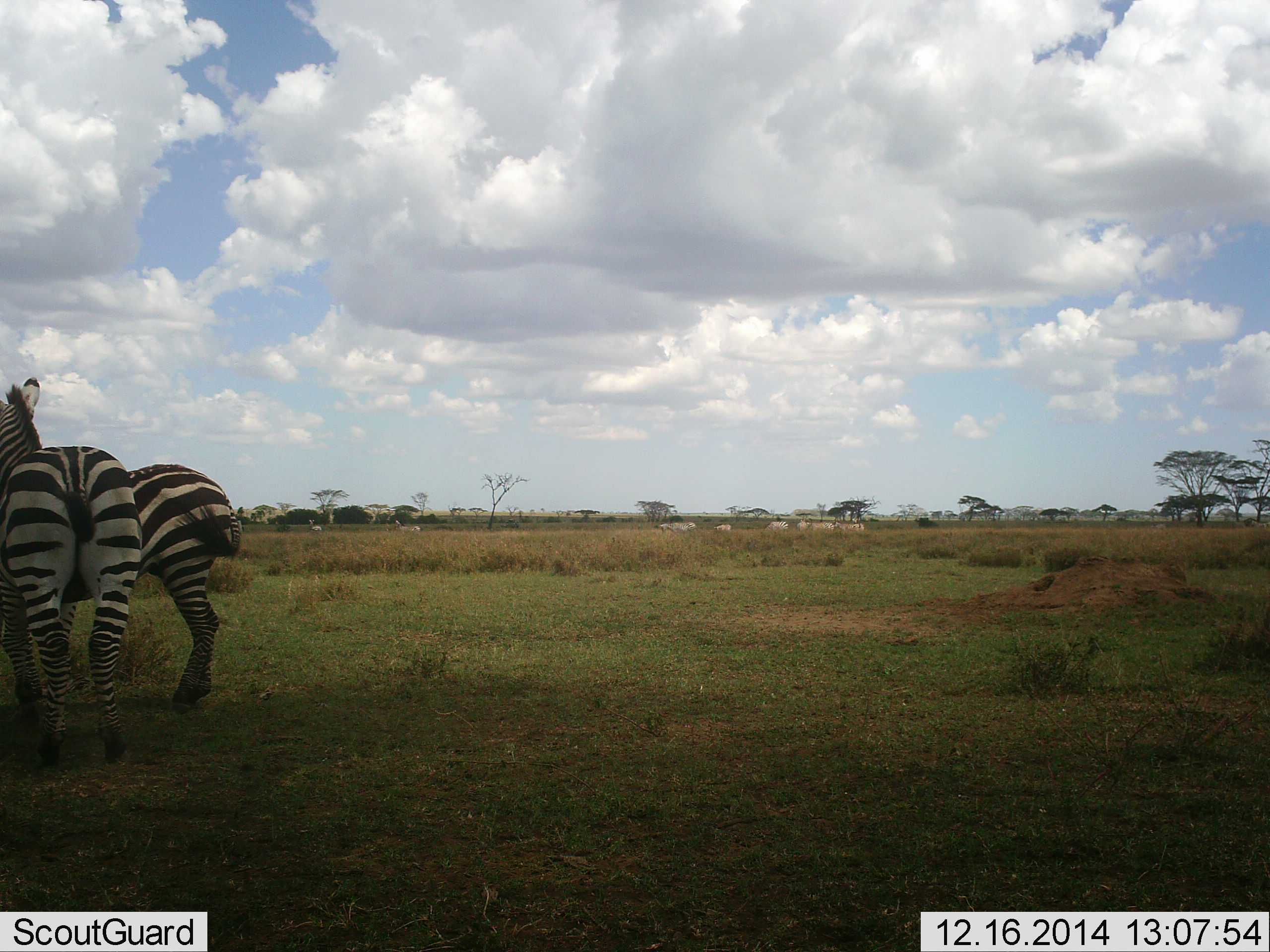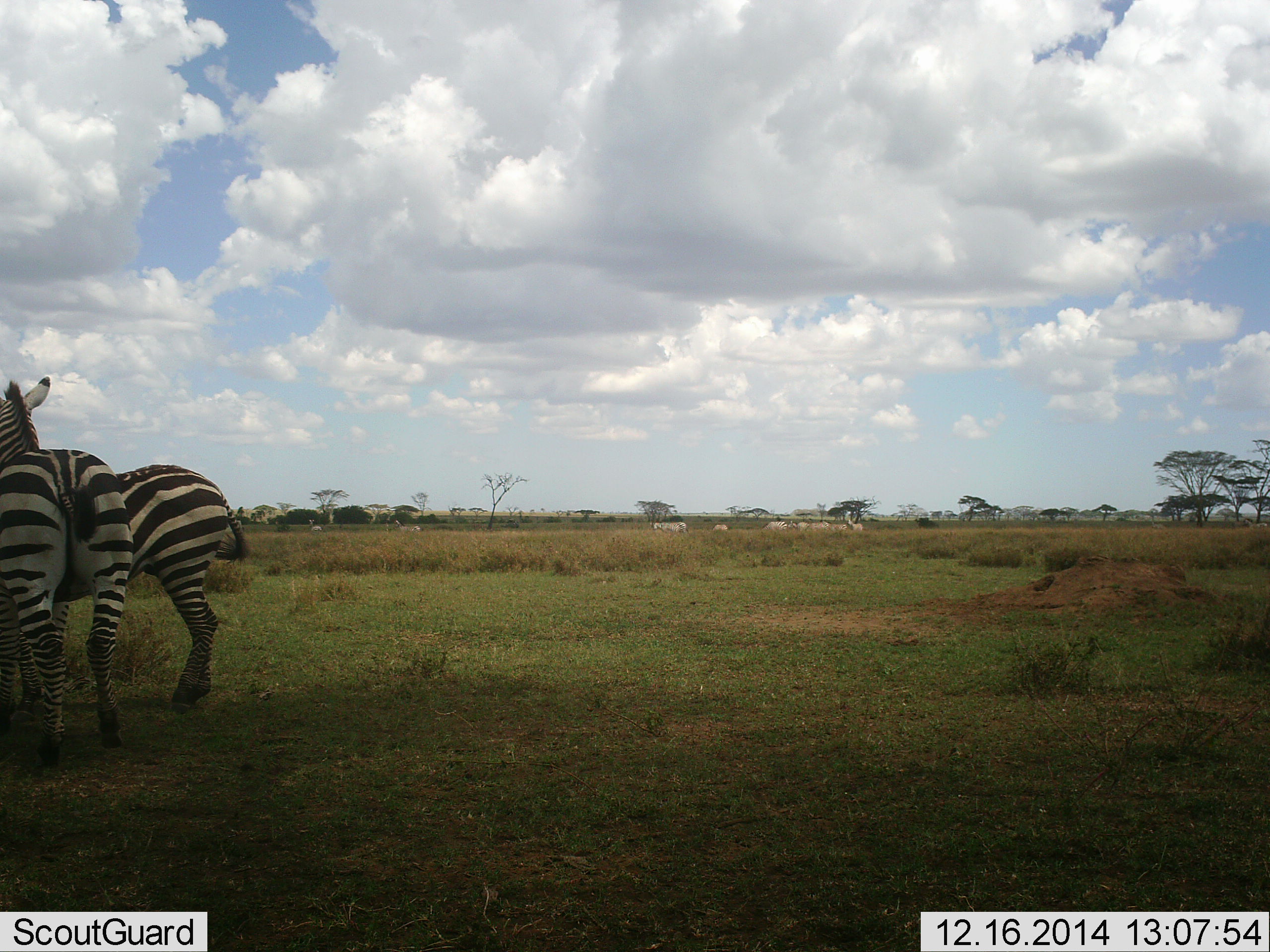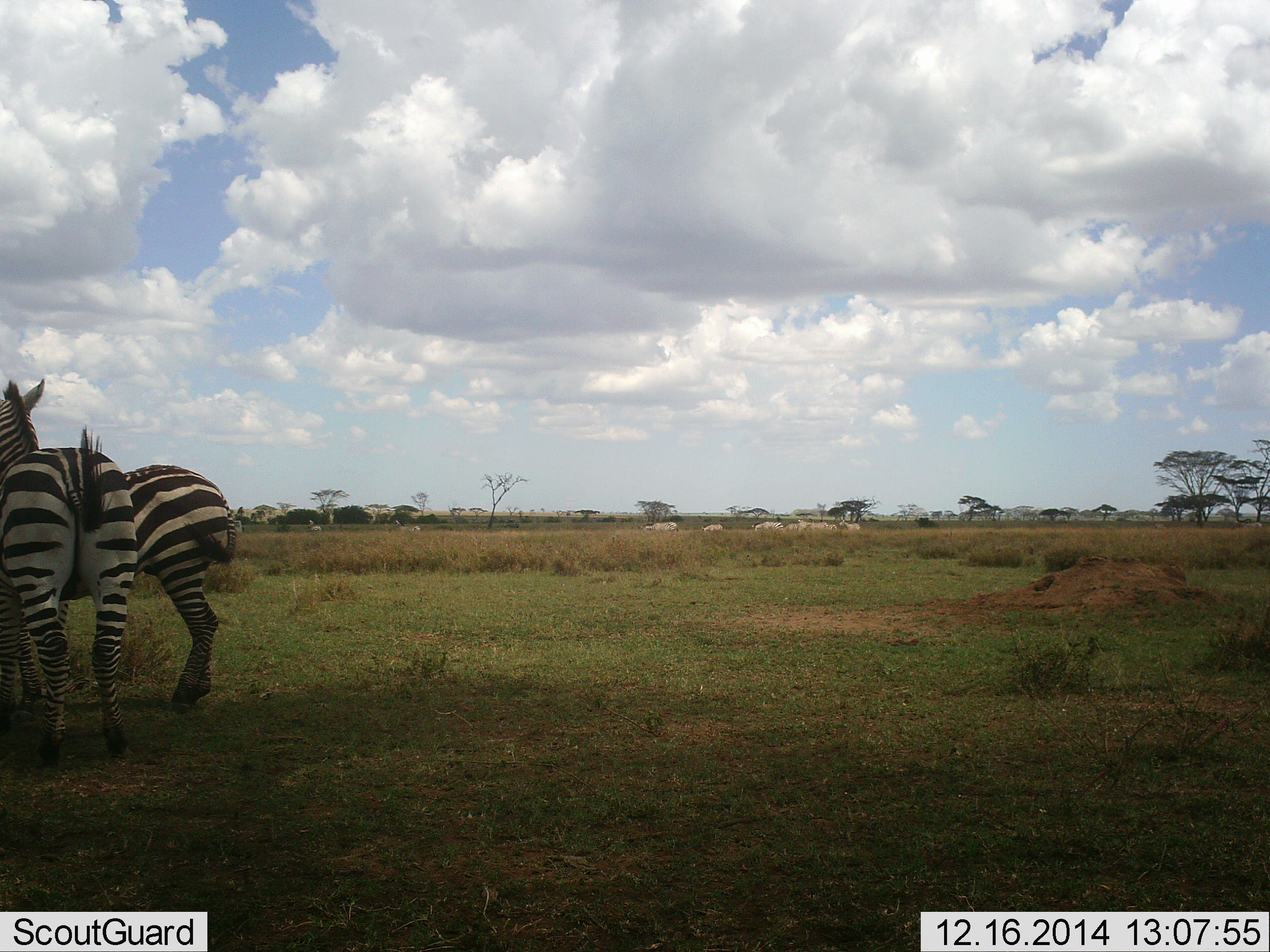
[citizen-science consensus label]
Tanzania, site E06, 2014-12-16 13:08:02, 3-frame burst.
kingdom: Animalia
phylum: Chordata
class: Mammalia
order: Perissodactyla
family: Equidae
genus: Equus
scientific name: Equus quagga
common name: plains zebra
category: zebra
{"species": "zebra (plains zebra) (Equus quagga)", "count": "2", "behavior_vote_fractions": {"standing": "90%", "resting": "0%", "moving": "10%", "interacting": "20%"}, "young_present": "0%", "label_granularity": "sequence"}